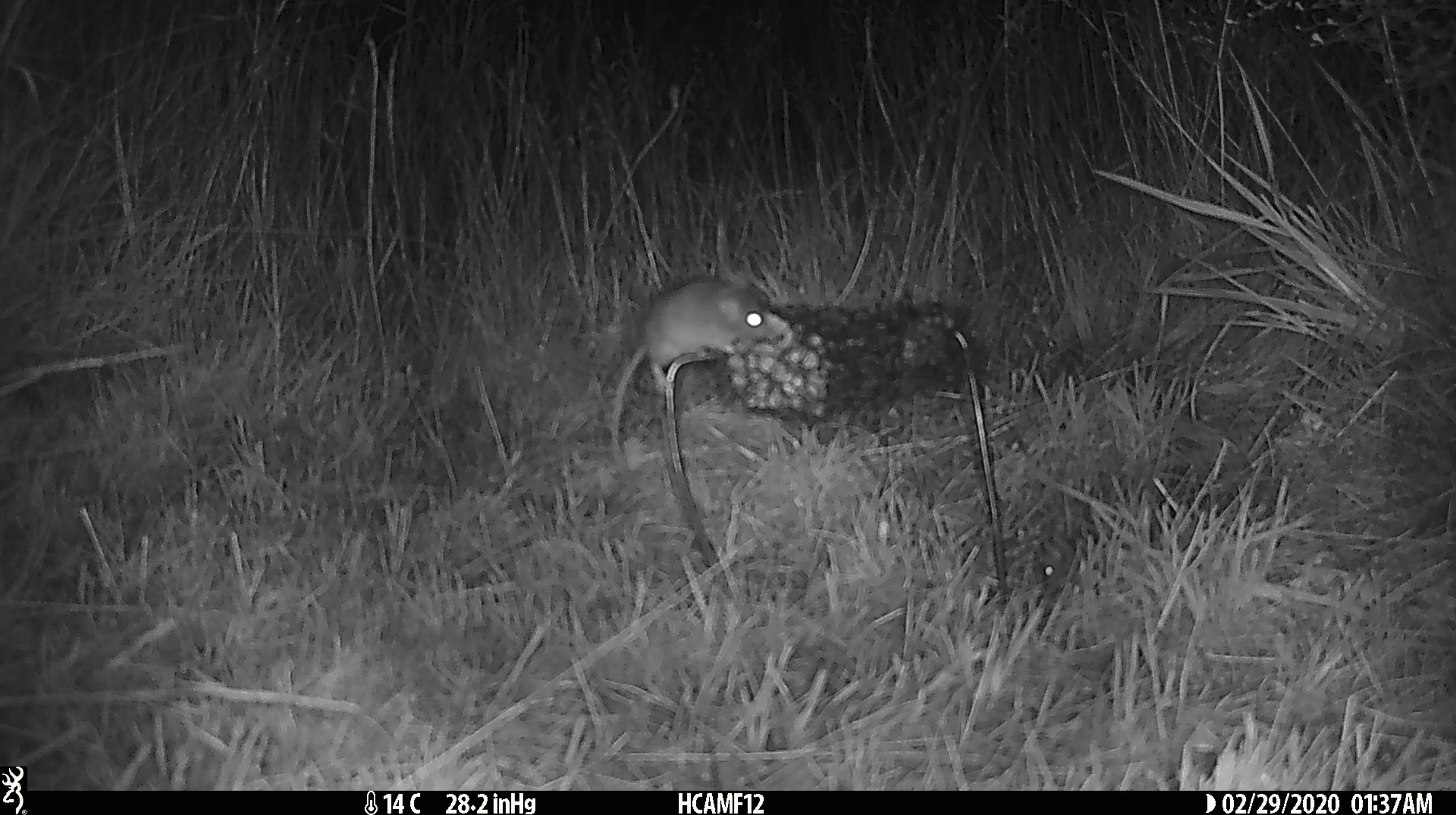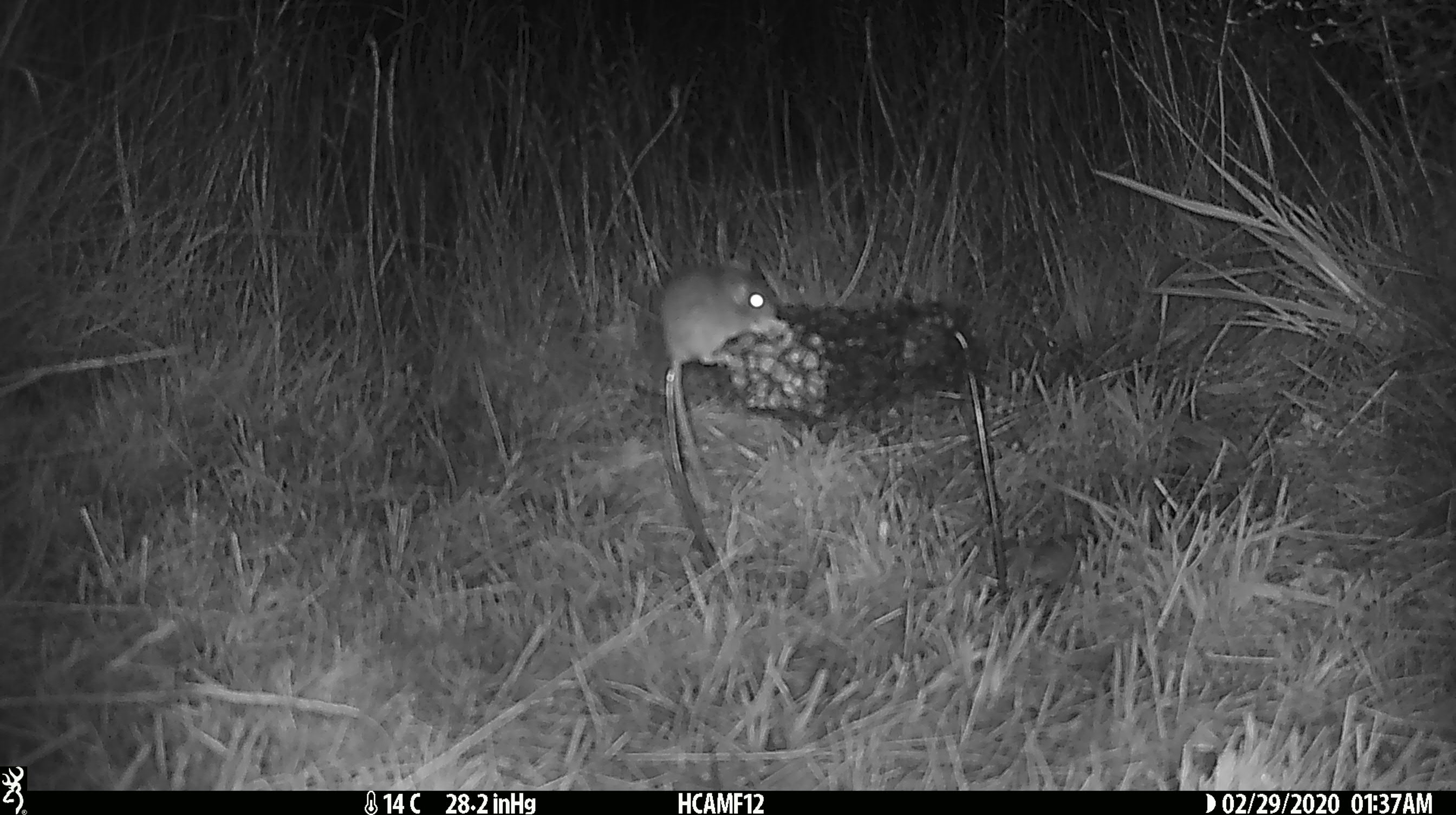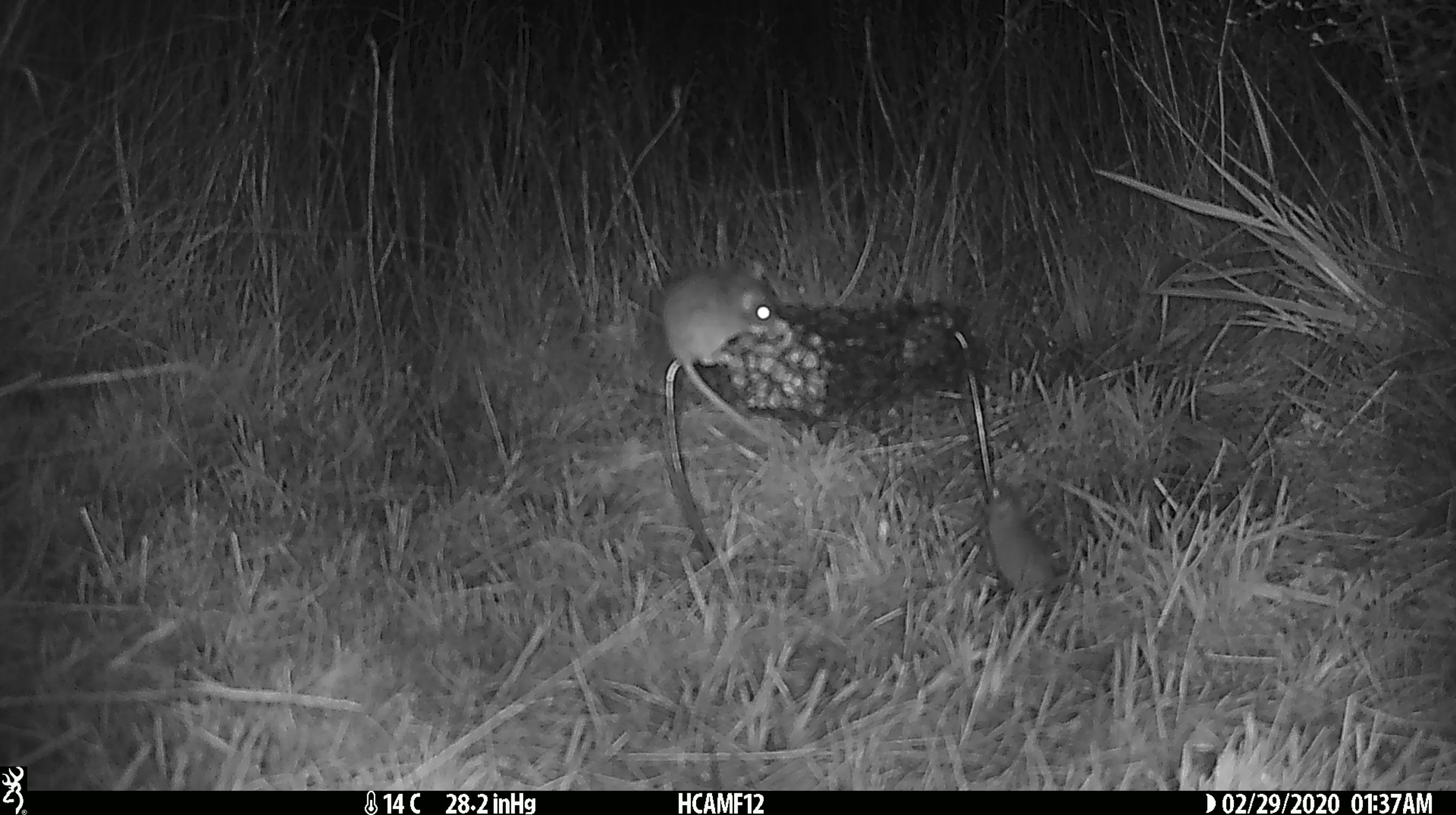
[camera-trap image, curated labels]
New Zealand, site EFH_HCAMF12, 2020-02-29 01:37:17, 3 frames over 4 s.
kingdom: Animalia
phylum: Chordata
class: Mammalia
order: Rodentia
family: Muridae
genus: Mus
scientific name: Mus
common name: mouse